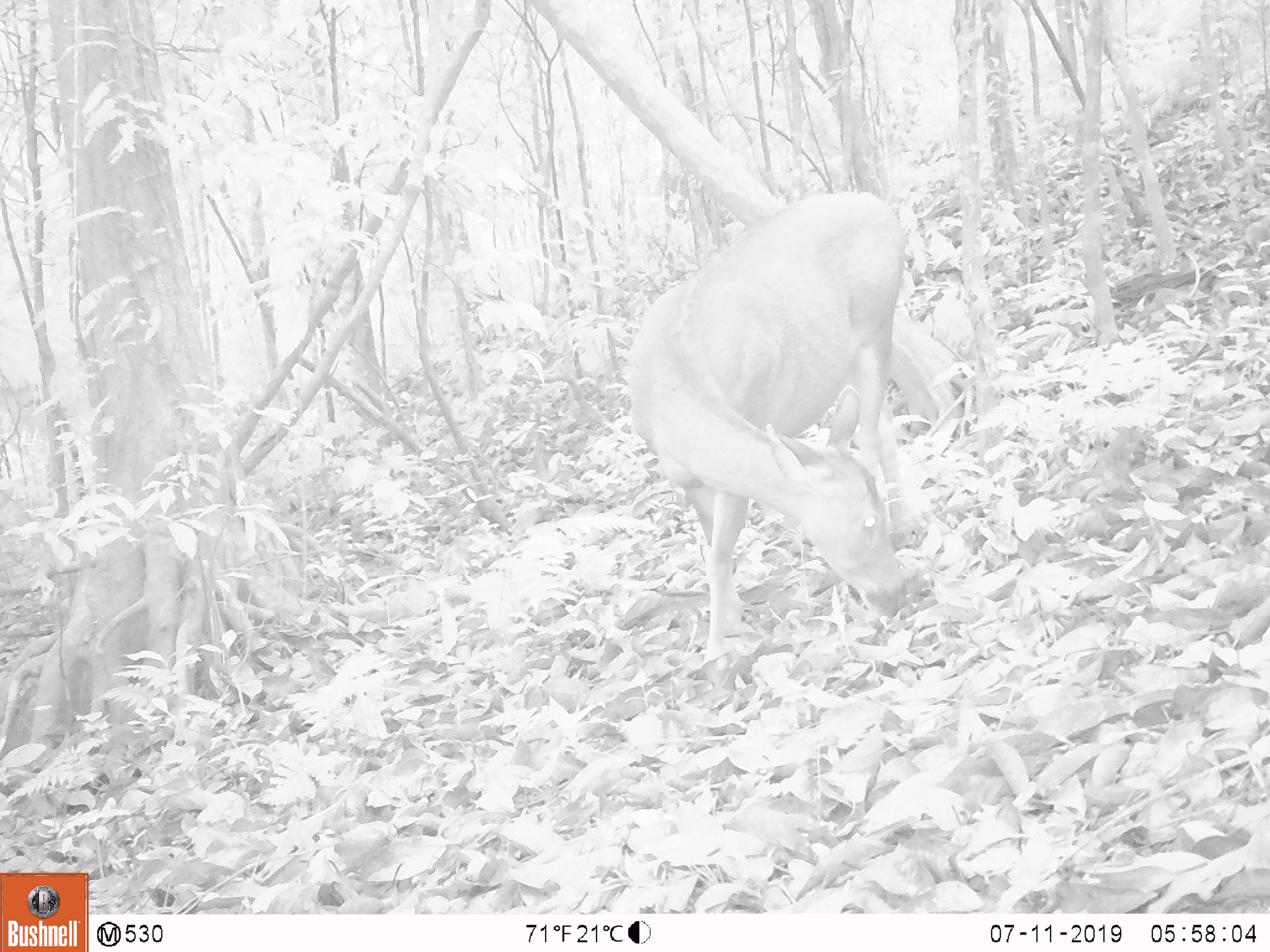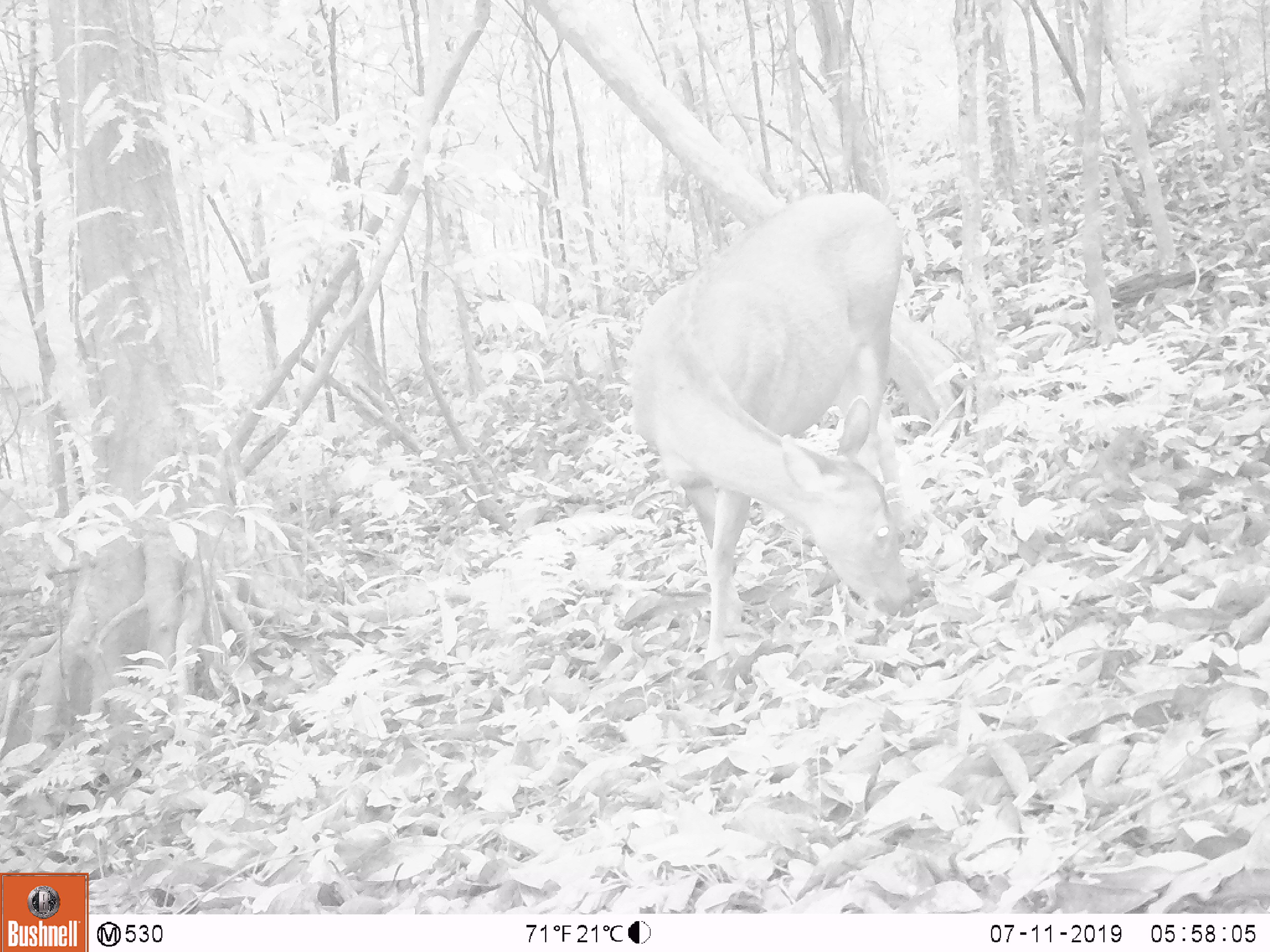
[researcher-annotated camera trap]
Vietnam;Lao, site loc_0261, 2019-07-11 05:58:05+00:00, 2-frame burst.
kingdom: Animalia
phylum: Chordata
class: Mammalia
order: Artiodactyla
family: Cervidae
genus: Rusa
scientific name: Rusa unicolor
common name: sambar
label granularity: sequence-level